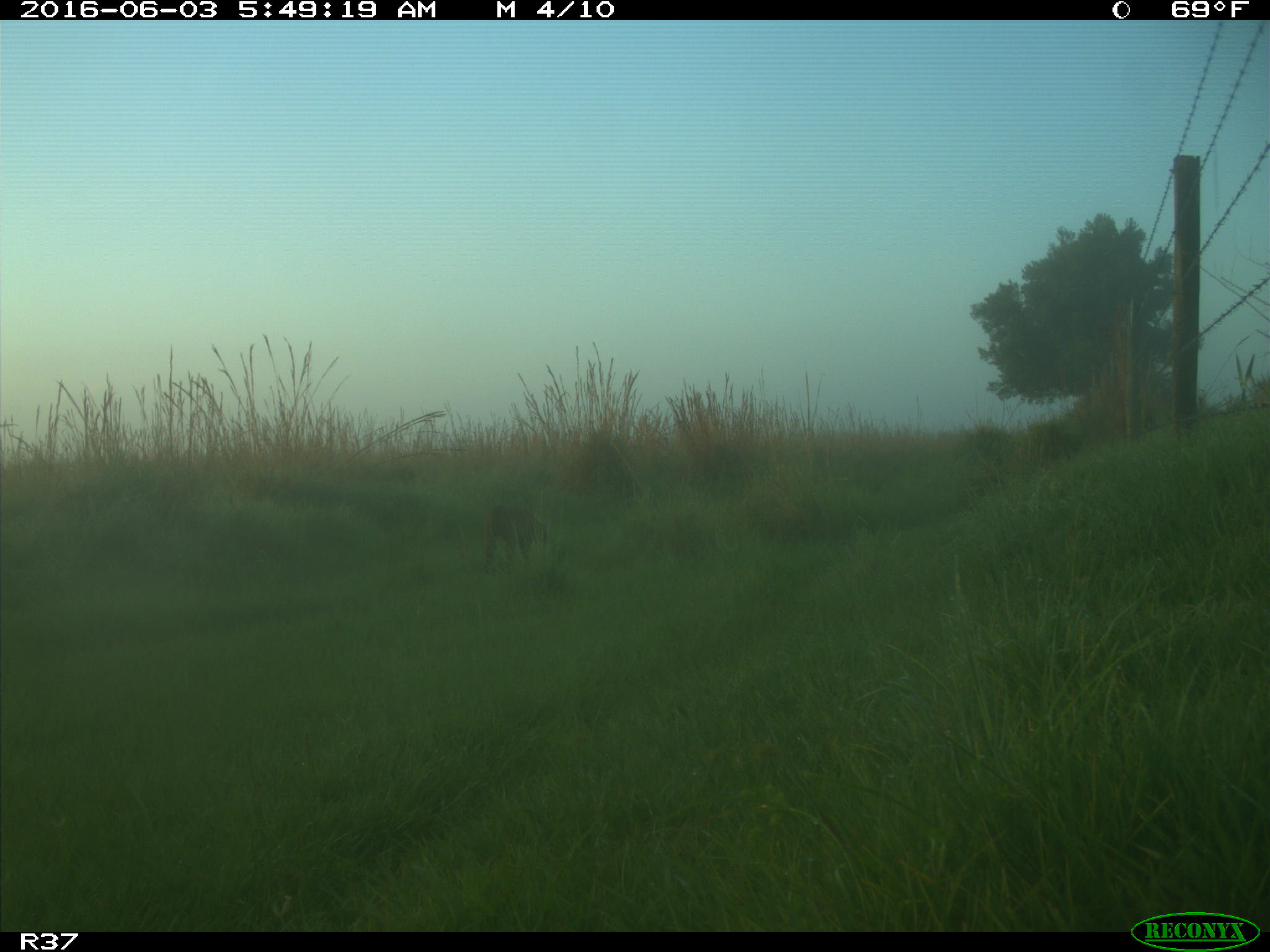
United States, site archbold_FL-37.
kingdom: Animalia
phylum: Chordata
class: Mammalia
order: Carnivora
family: Felidae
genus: Lynx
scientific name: Lynx rufus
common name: bobcat